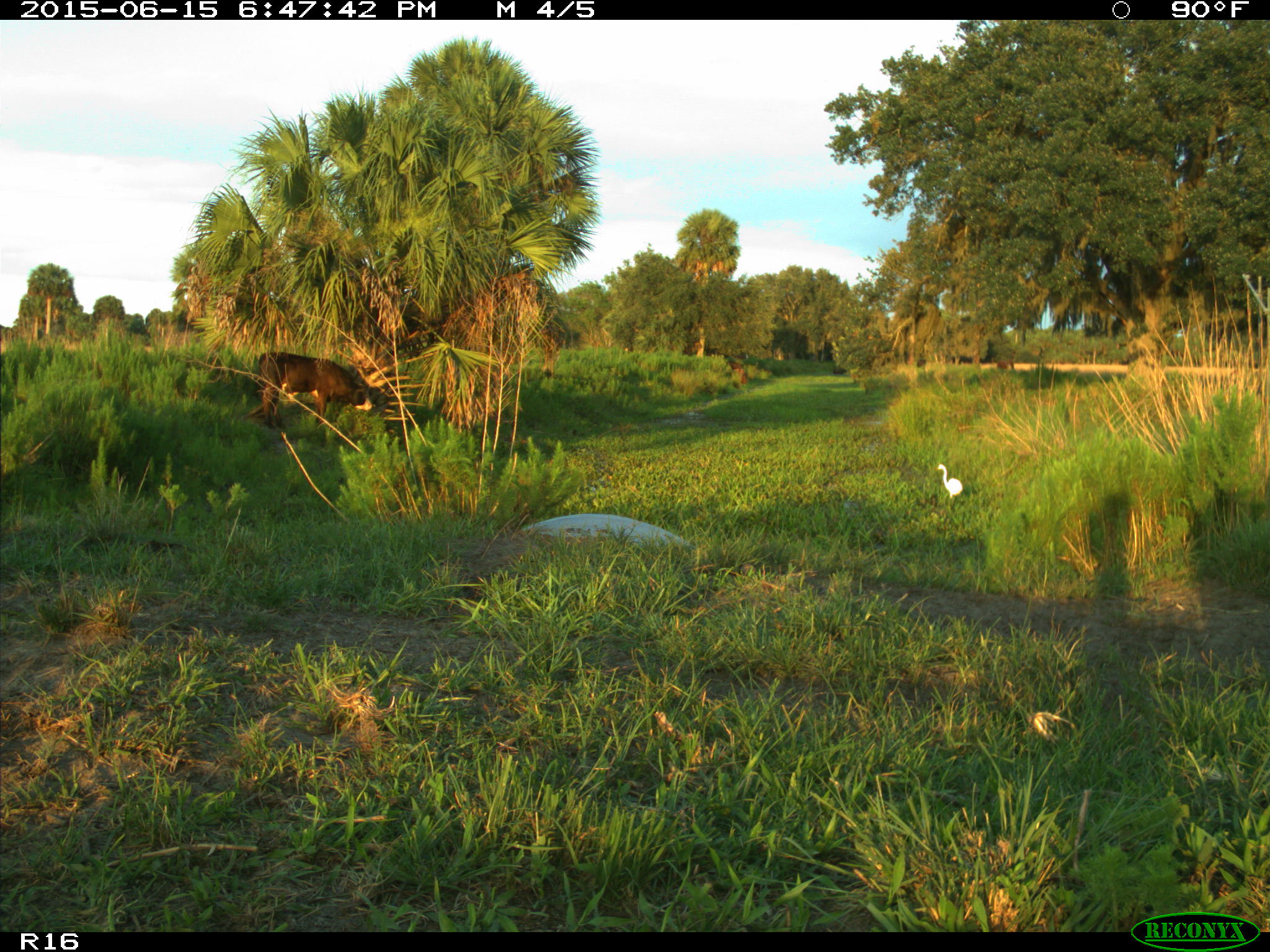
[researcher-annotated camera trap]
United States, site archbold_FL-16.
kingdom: Animalia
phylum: Chordata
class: Mammalia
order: Artiodactyla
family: Bovidae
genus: Bos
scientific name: Bos taurus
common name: domestic cow